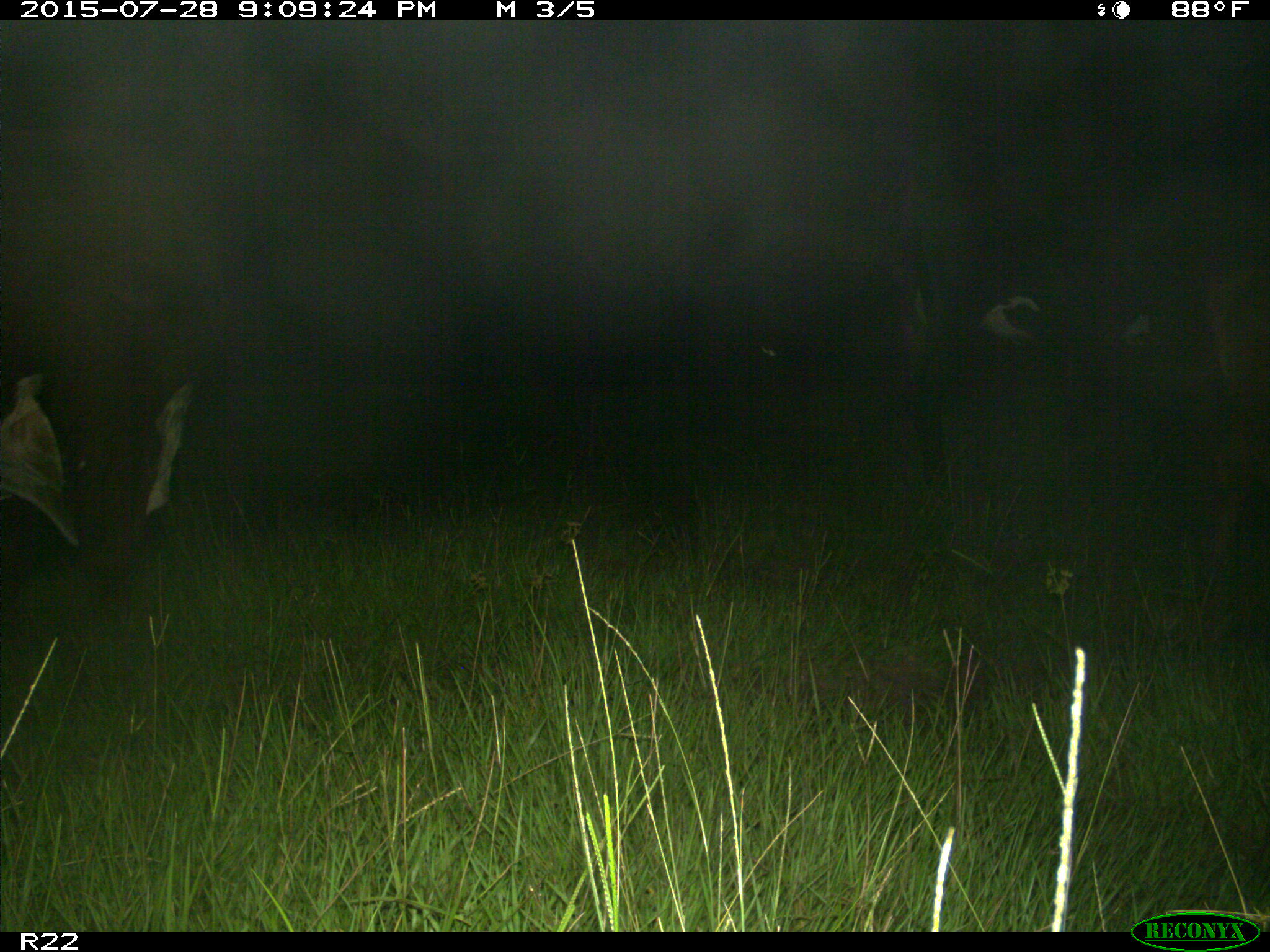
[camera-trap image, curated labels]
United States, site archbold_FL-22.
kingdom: Animalia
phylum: Chordata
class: Mammalia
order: Artiodactyla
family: Bovidae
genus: Bos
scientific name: Bos taurus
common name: domestic cow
Bos taurus (domestic cow).